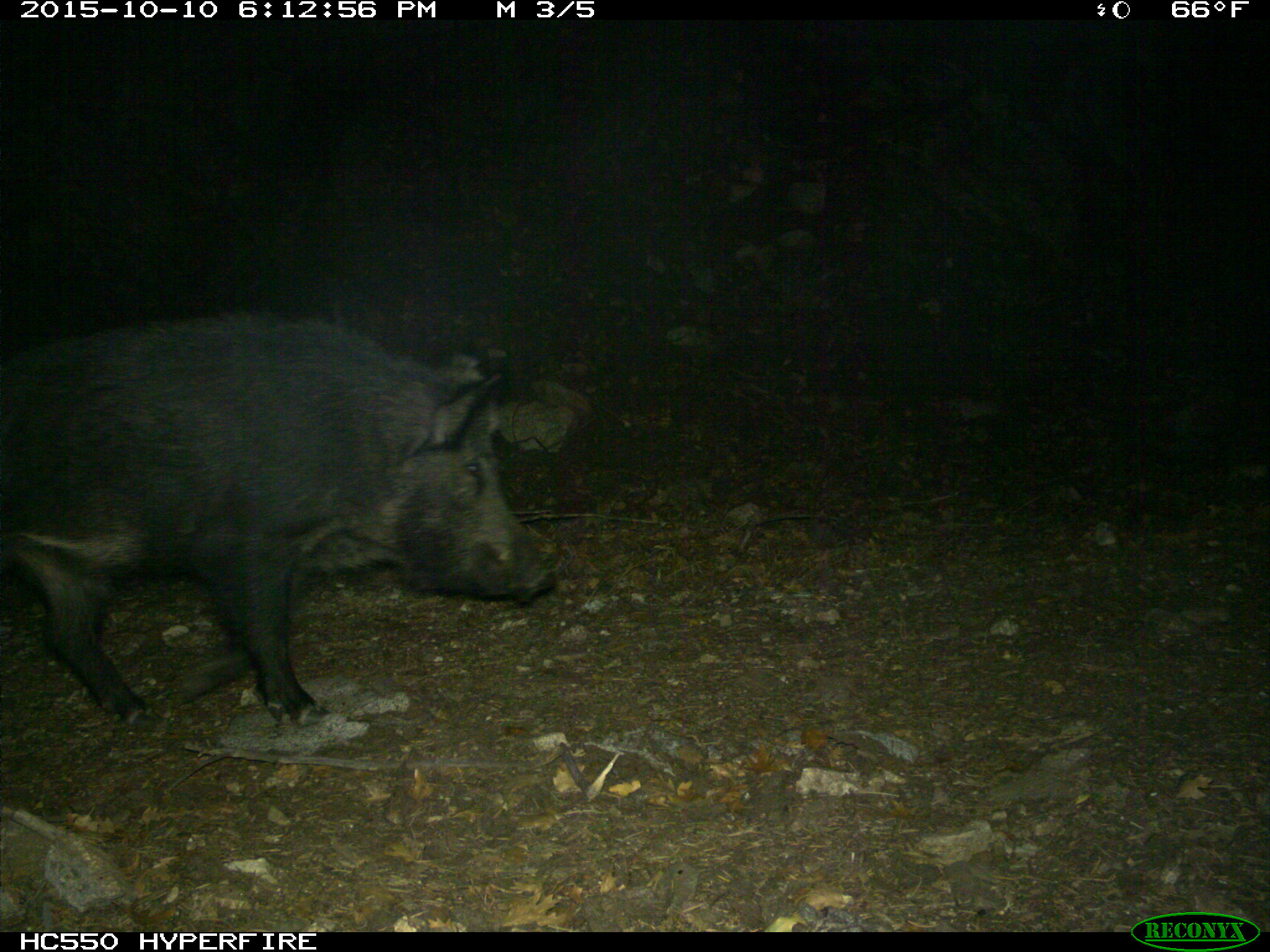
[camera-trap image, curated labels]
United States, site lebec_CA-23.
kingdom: Animalia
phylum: Chordata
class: Mammalia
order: Artiodactyla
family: Suidae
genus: Sus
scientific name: Sus scrofa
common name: wild boar